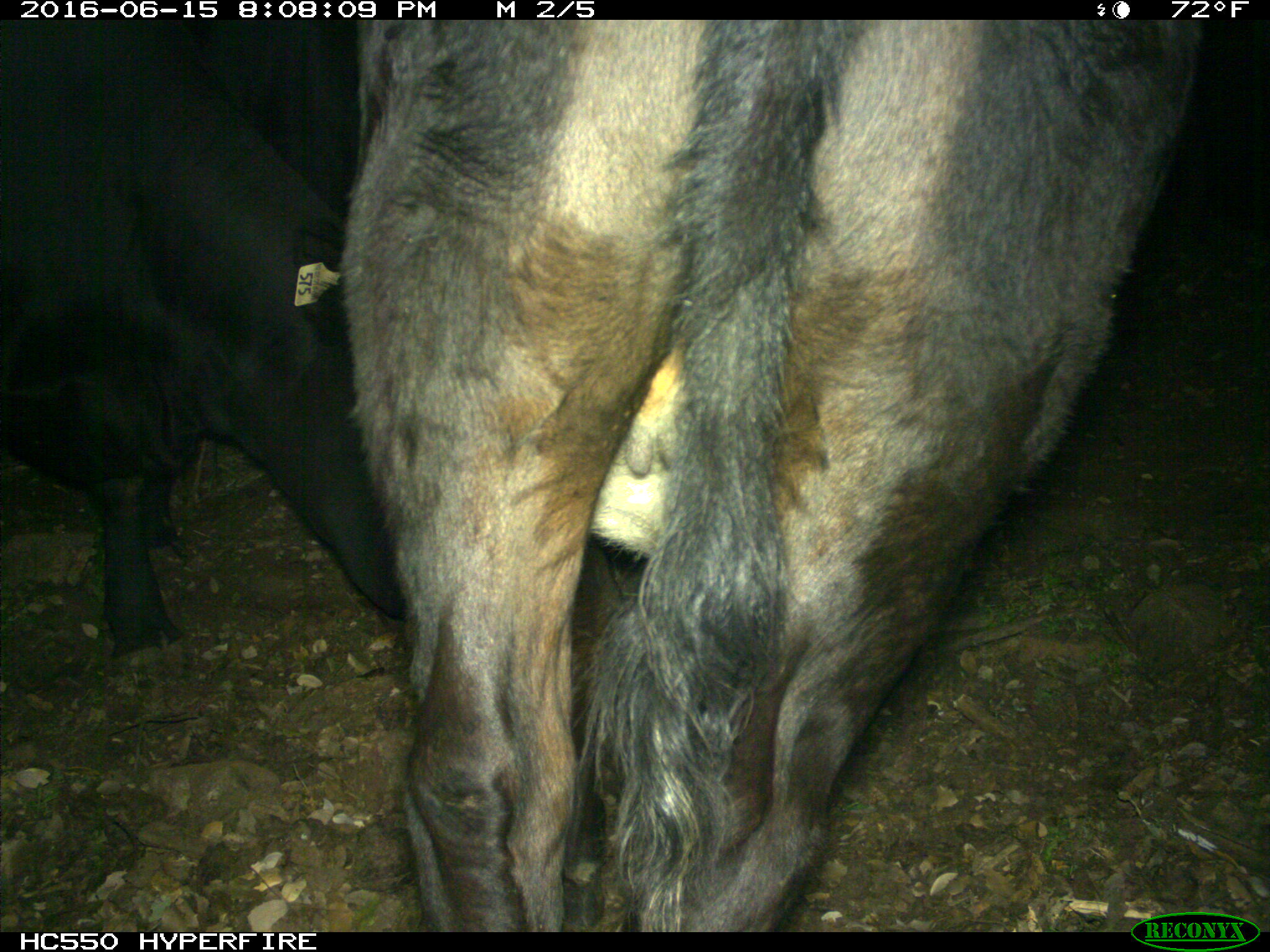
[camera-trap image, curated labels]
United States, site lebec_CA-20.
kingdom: Animalia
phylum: Chordata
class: Mammalia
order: Artiodactyla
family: Bovidae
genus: Bos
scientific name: Bos taurus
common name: domestic cow